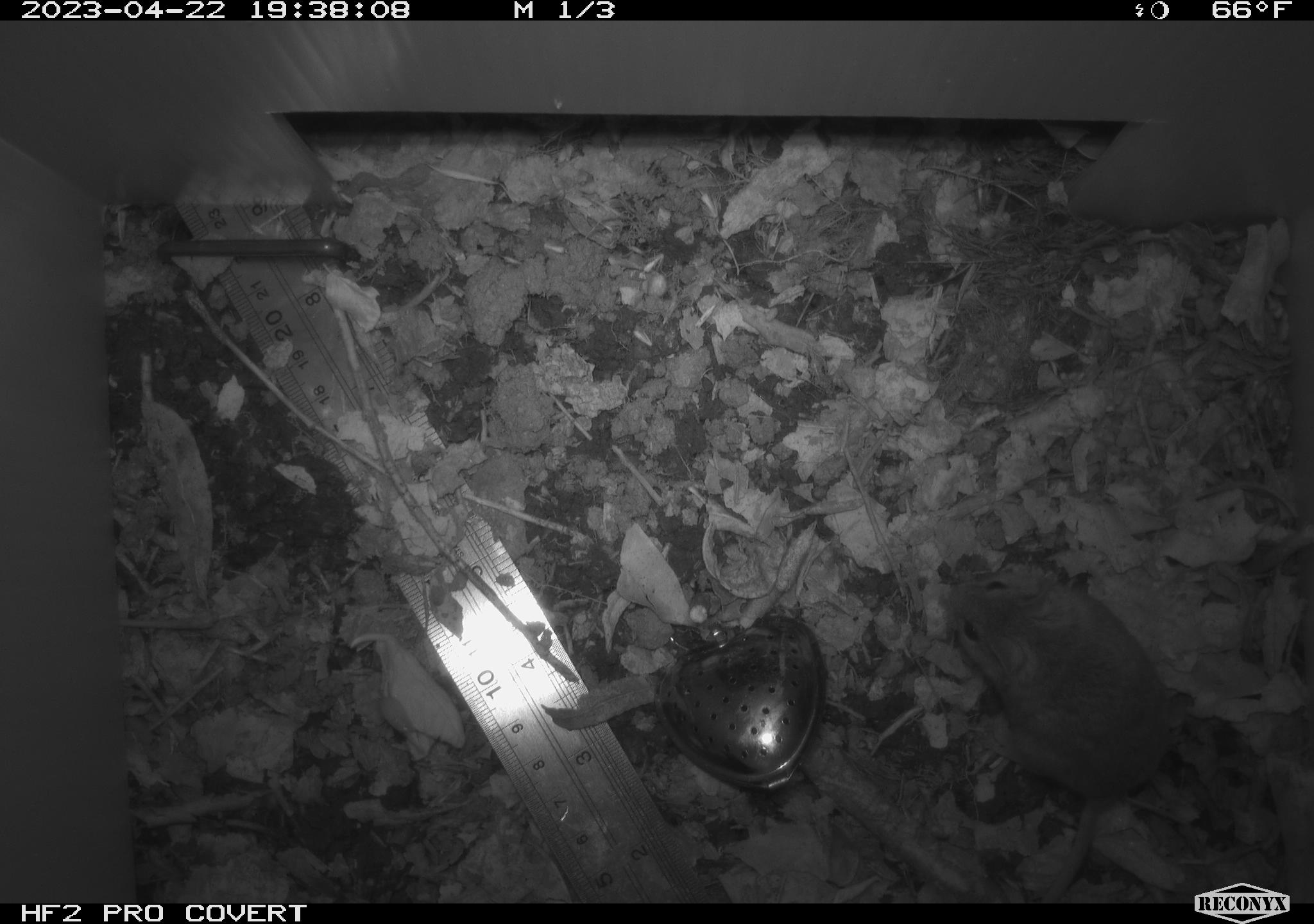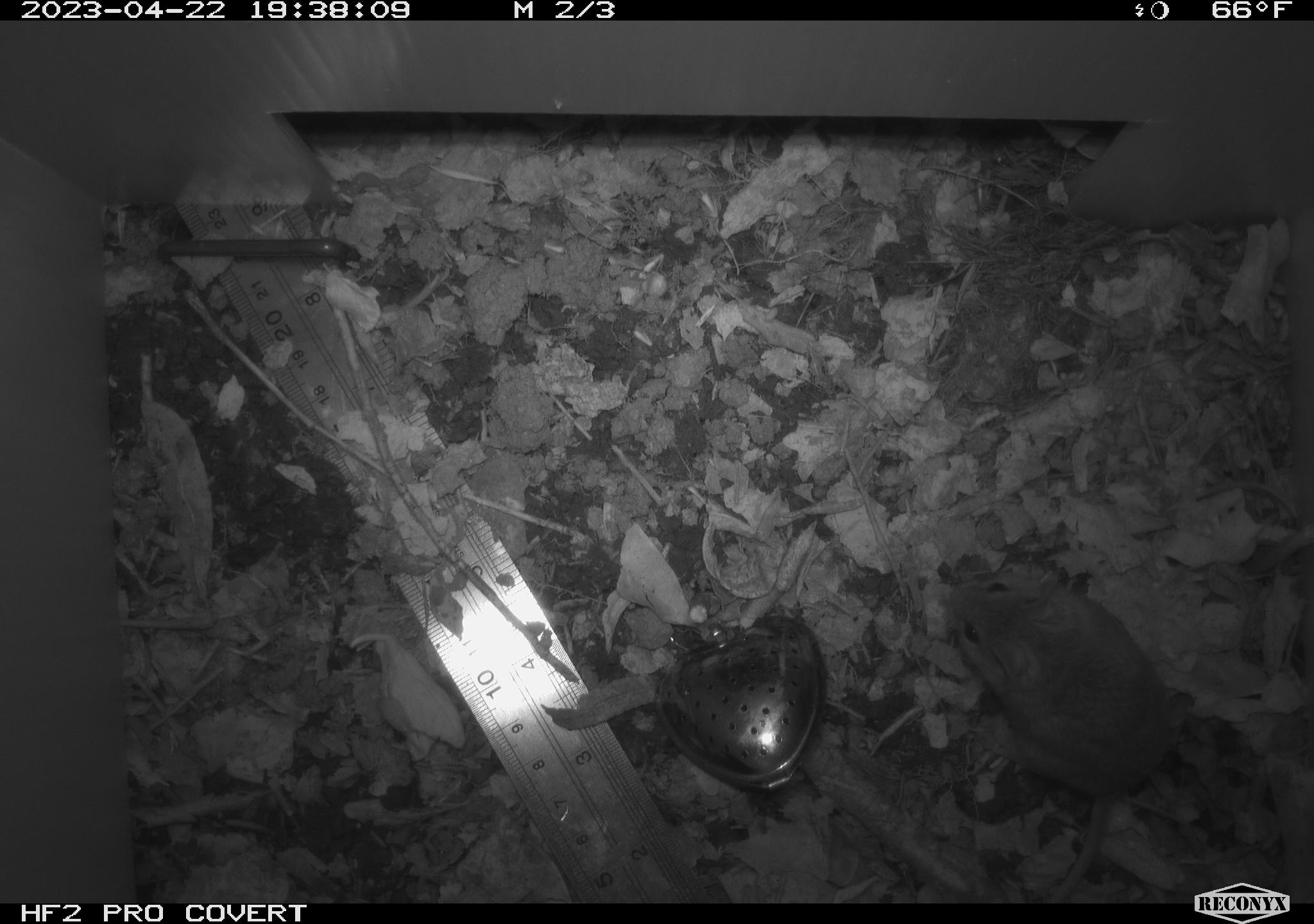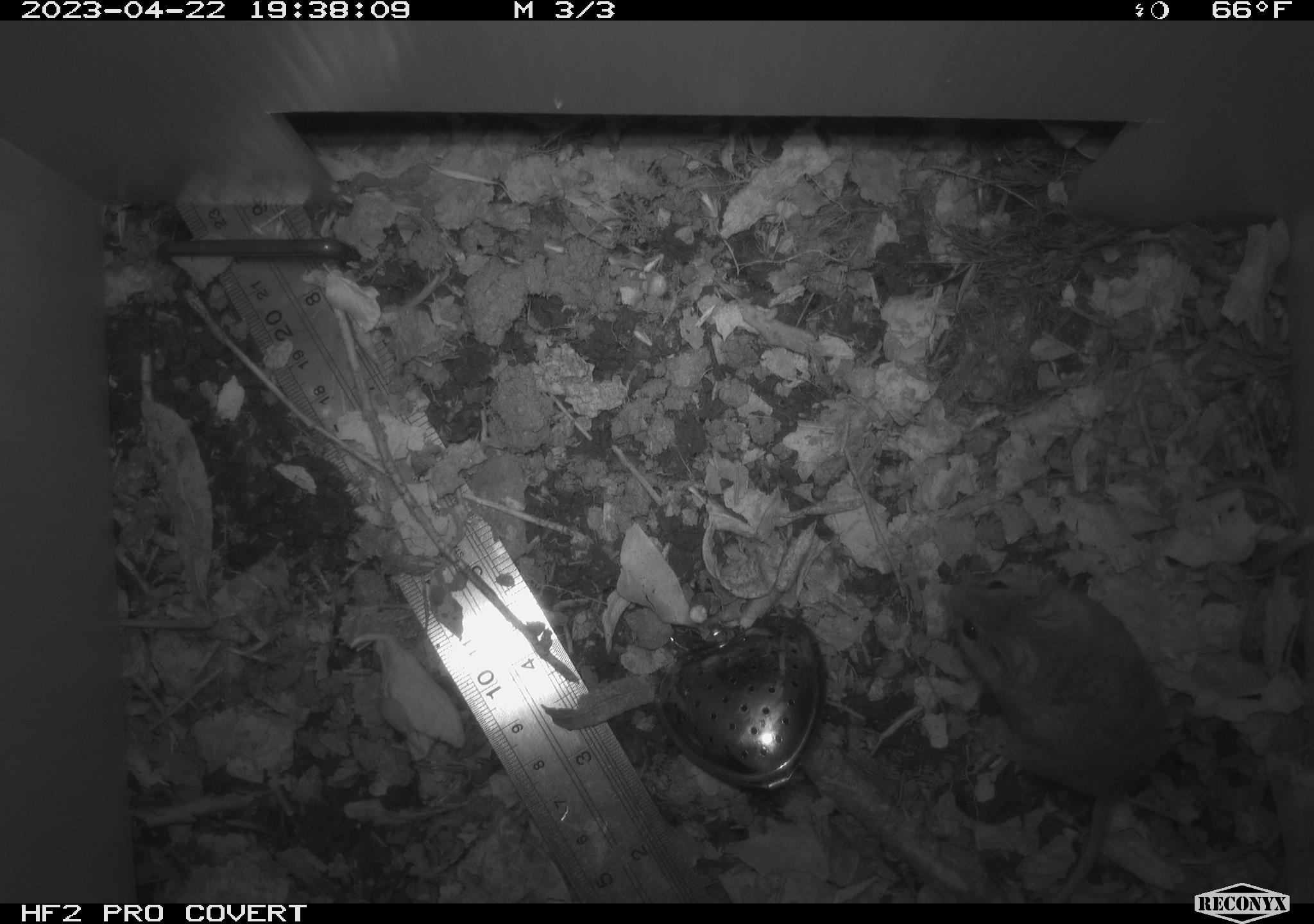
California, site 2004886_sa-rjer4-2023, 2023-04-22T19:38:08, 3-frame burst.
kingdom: Animalia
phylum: Chordata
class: Mammalia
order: Rodentia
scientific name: Rodentia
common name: mouse species